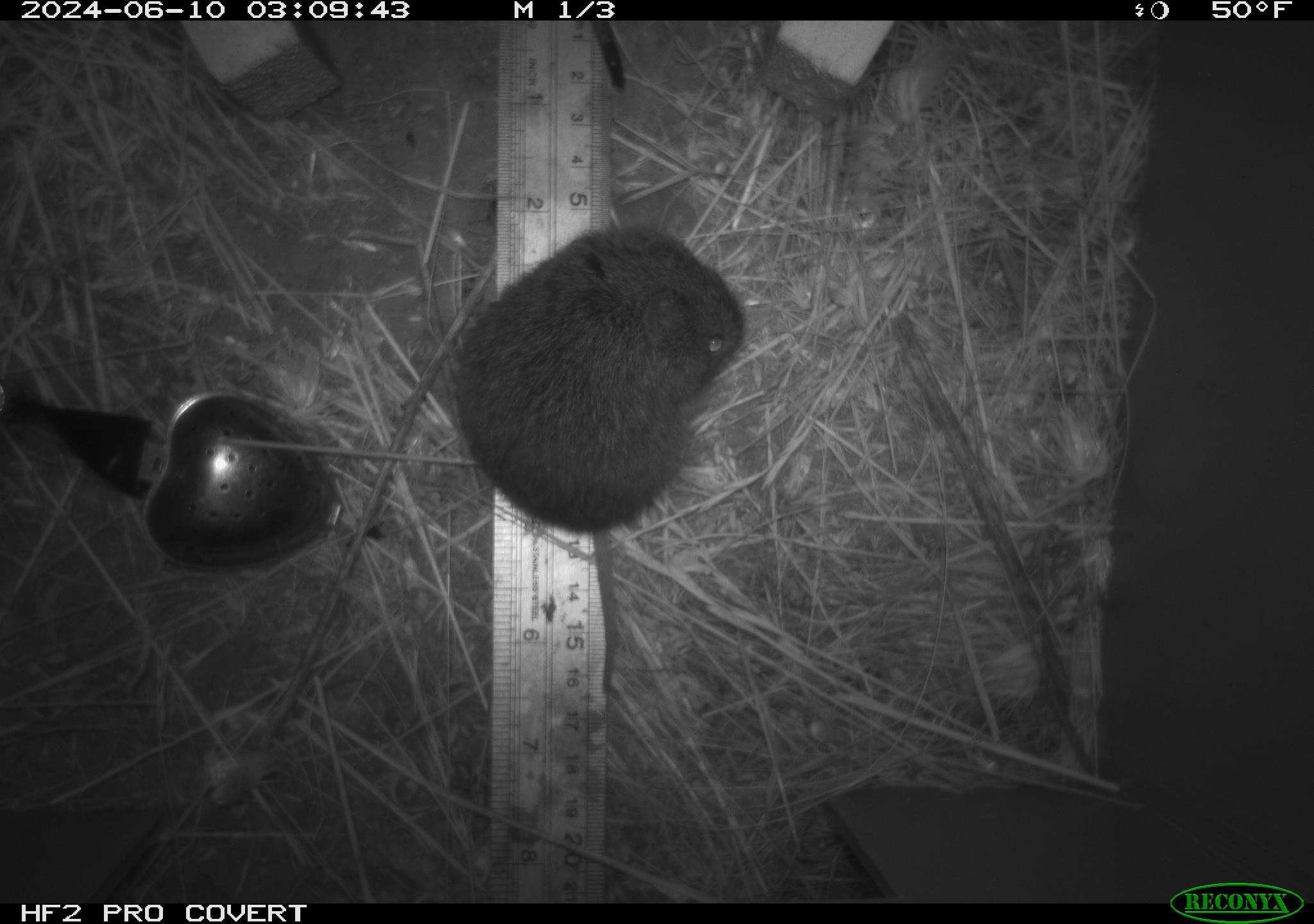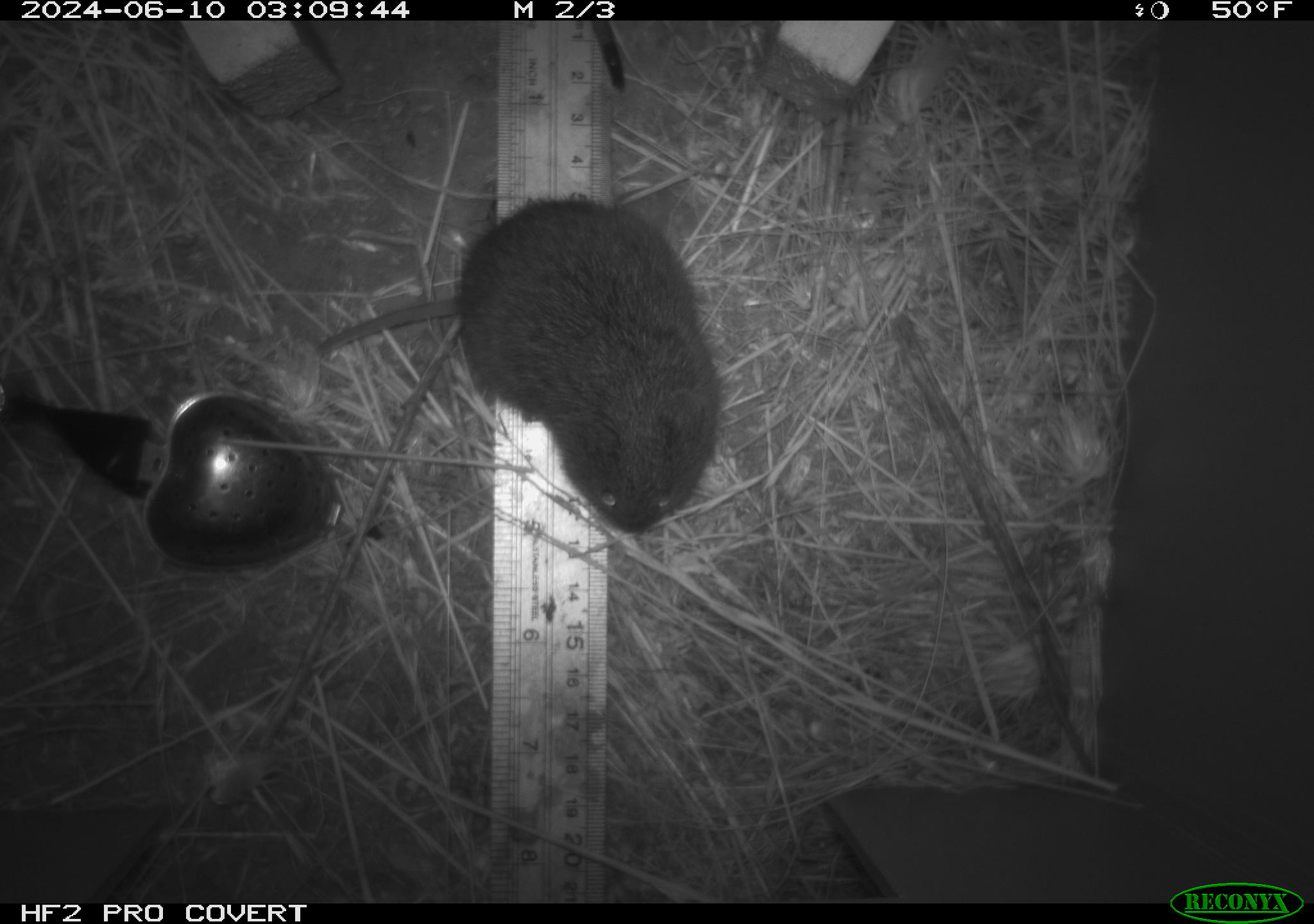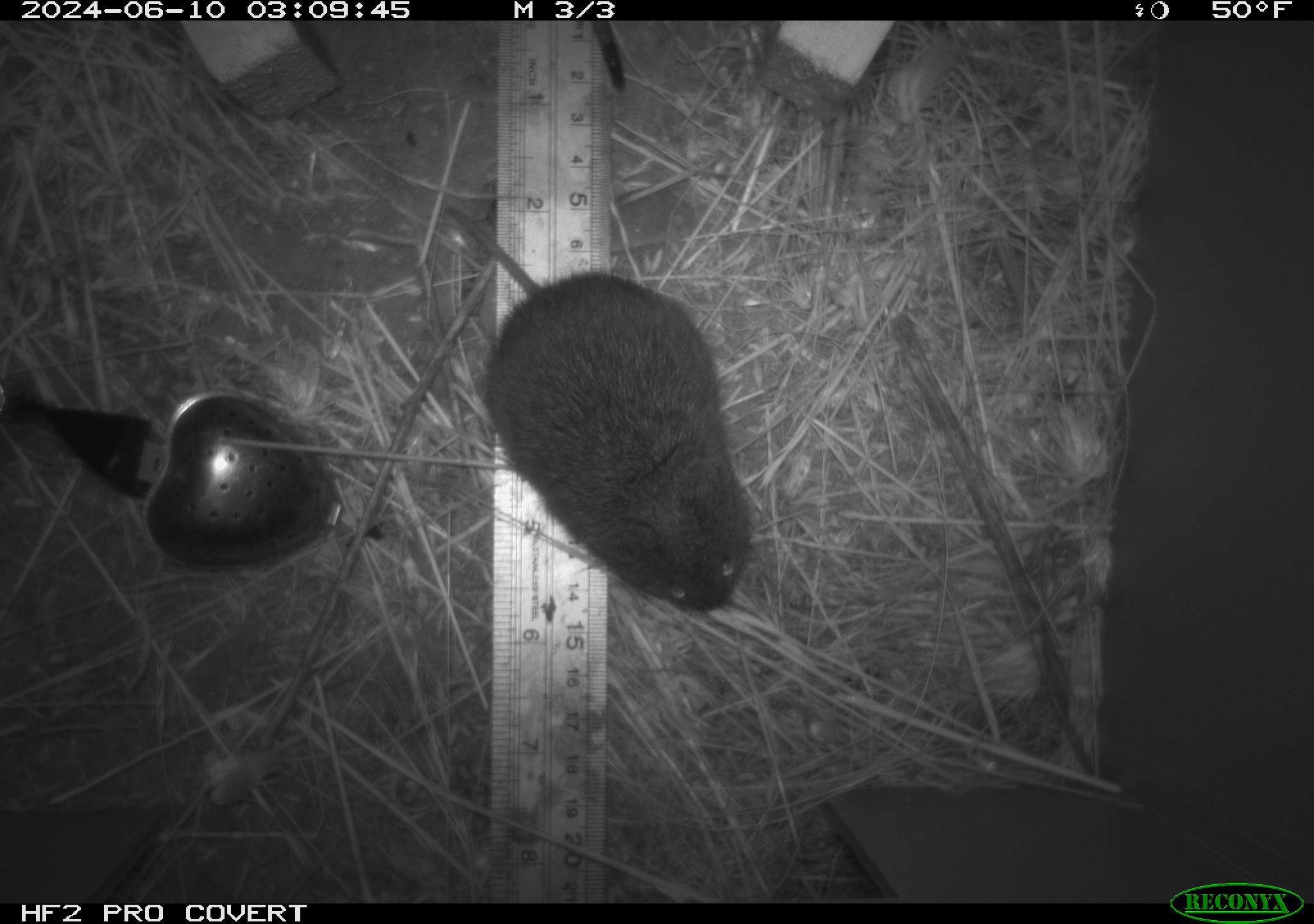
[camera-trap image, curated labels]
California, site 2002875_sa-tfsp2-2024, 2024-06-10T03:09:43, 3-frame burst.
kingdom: Animalia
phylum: Chordata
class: Mammalia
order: Rodentia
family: Cricetidae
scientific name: Arvicolinae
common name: voles, lemmings, and muskrats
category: arvicolinae subfamily